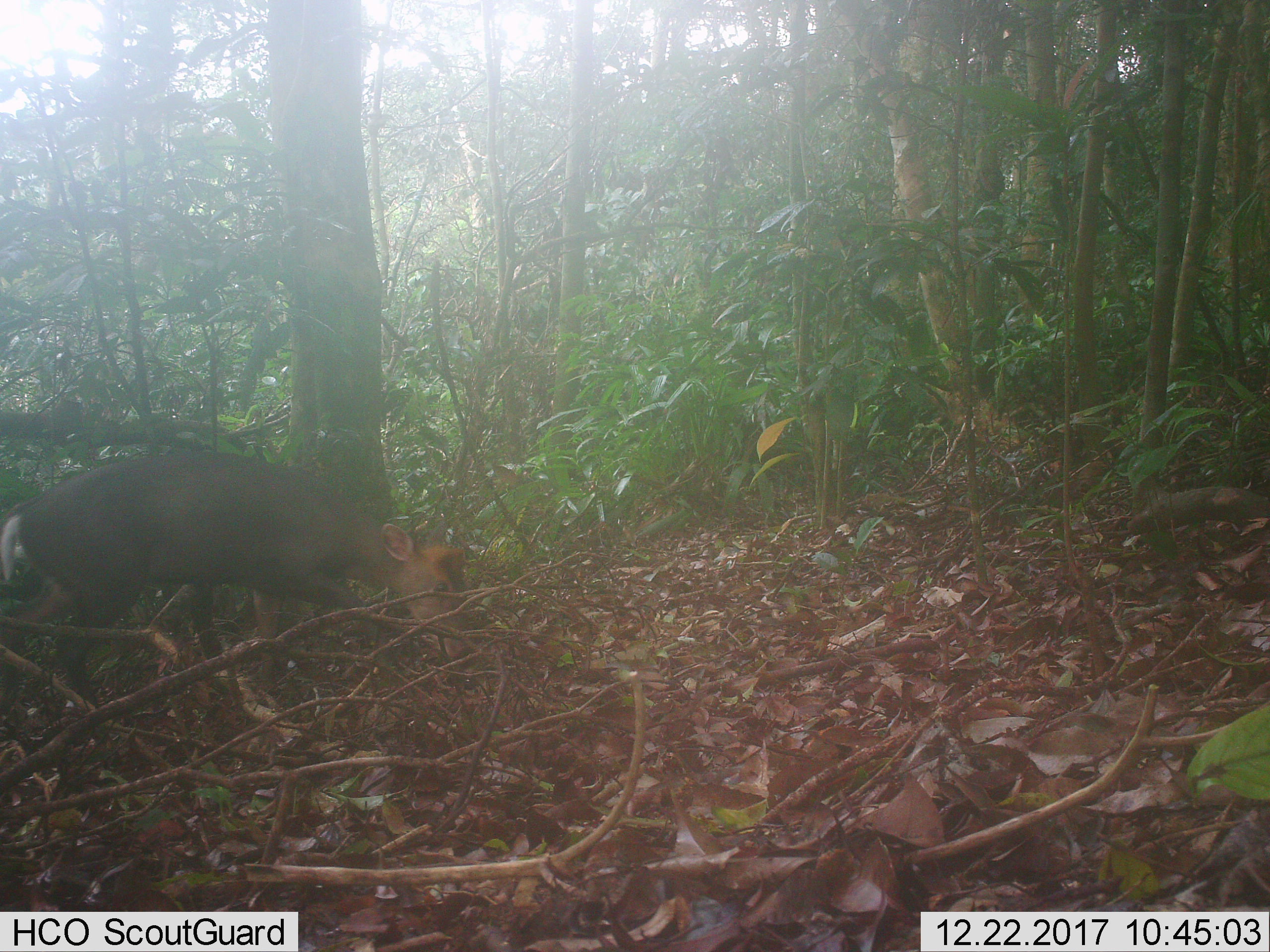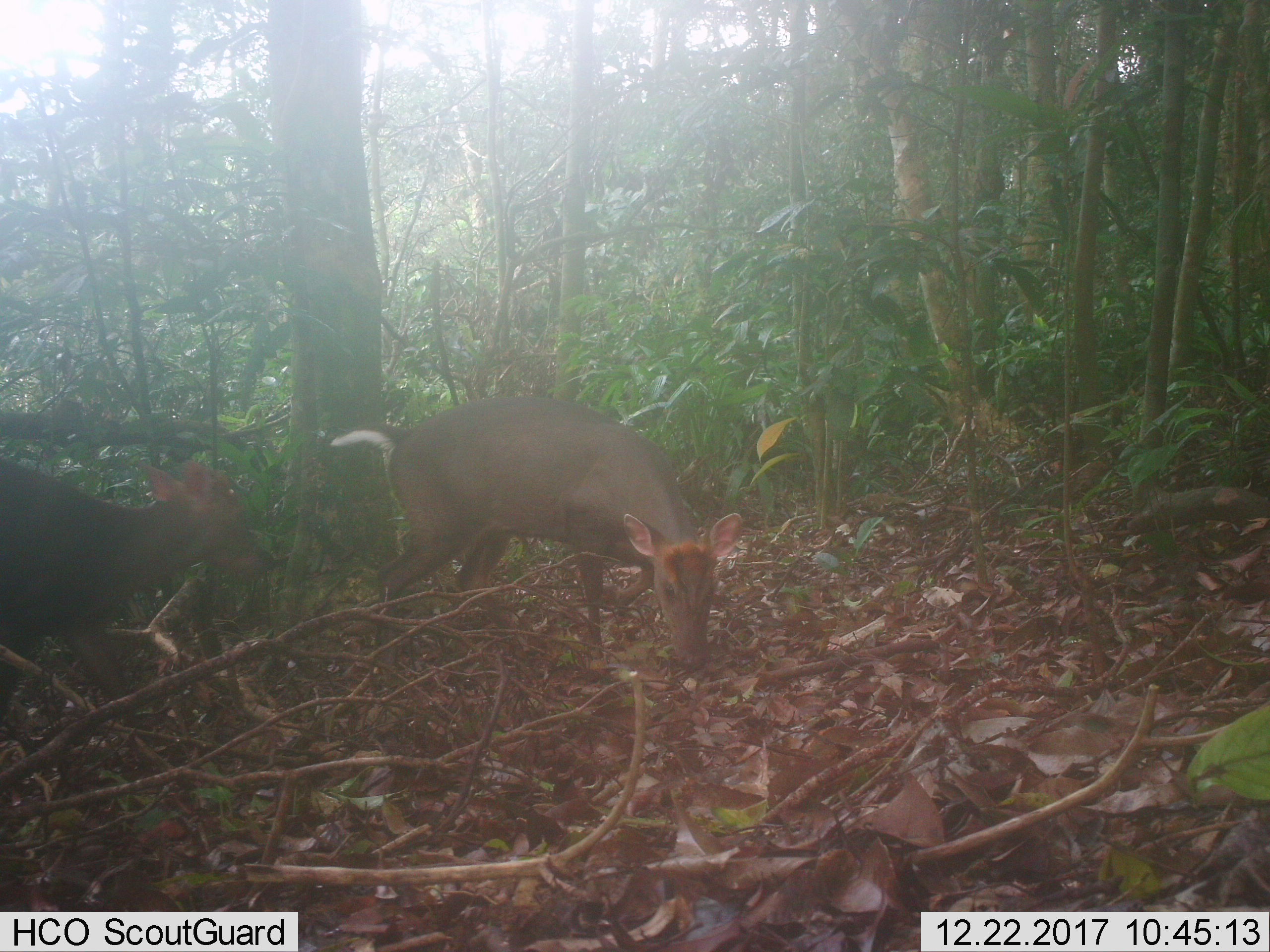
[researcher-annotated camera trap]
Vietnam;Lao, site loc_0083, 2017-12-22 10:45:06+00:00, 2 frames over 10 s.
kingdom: Animalia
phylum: Chordata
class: Mammalia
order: Artiodactyla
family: Cervidae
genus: Muntiacus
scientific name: Muntiacus rooseveltorum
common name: roosevelt's muntjac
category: roosevelts muntjac group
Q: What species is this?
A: Roosevelts muntjac group (roosevelt's muntjac) (Muntiacus rooseveltorum).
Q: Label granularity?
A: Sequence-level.